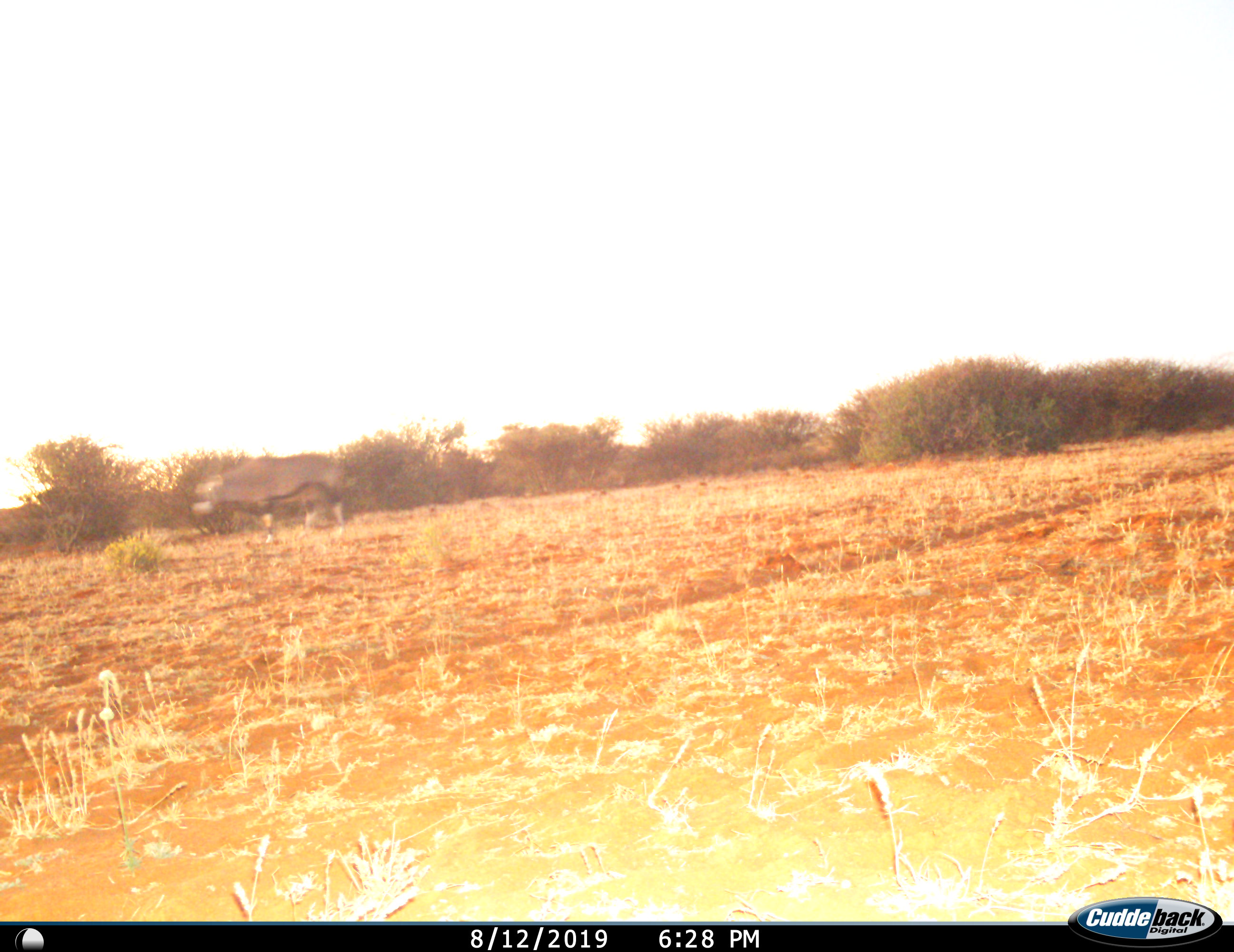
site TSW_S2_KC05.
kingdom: Animalia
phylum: Chordata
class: Mammalia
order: Artiodactyla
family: Bovidae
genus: Oryx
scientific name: Oryx gazella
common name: gemsbok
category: oryx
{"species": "oryx (gemsbok) (Oryx gazella)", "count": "1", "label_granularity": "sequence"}